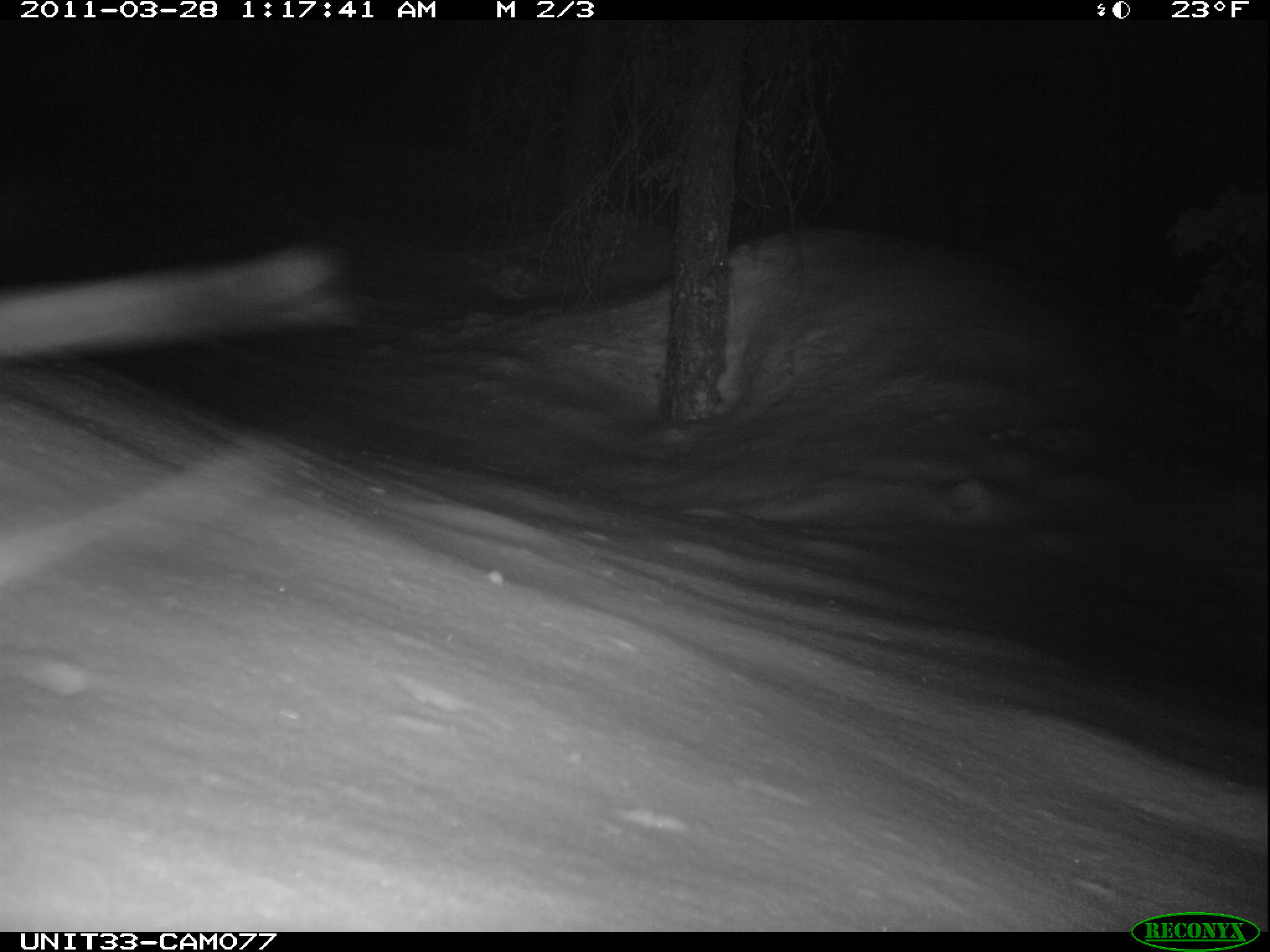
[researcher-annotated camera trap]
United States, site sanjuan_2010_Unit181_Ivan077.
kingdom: Animalia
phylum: Chordata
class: Mammalia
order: Lagomorpha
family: Leporidae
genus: Lepus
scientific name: Lepus americanus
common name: snowshoe hare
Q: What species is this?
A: Lepus americanus (snowshoe hare).